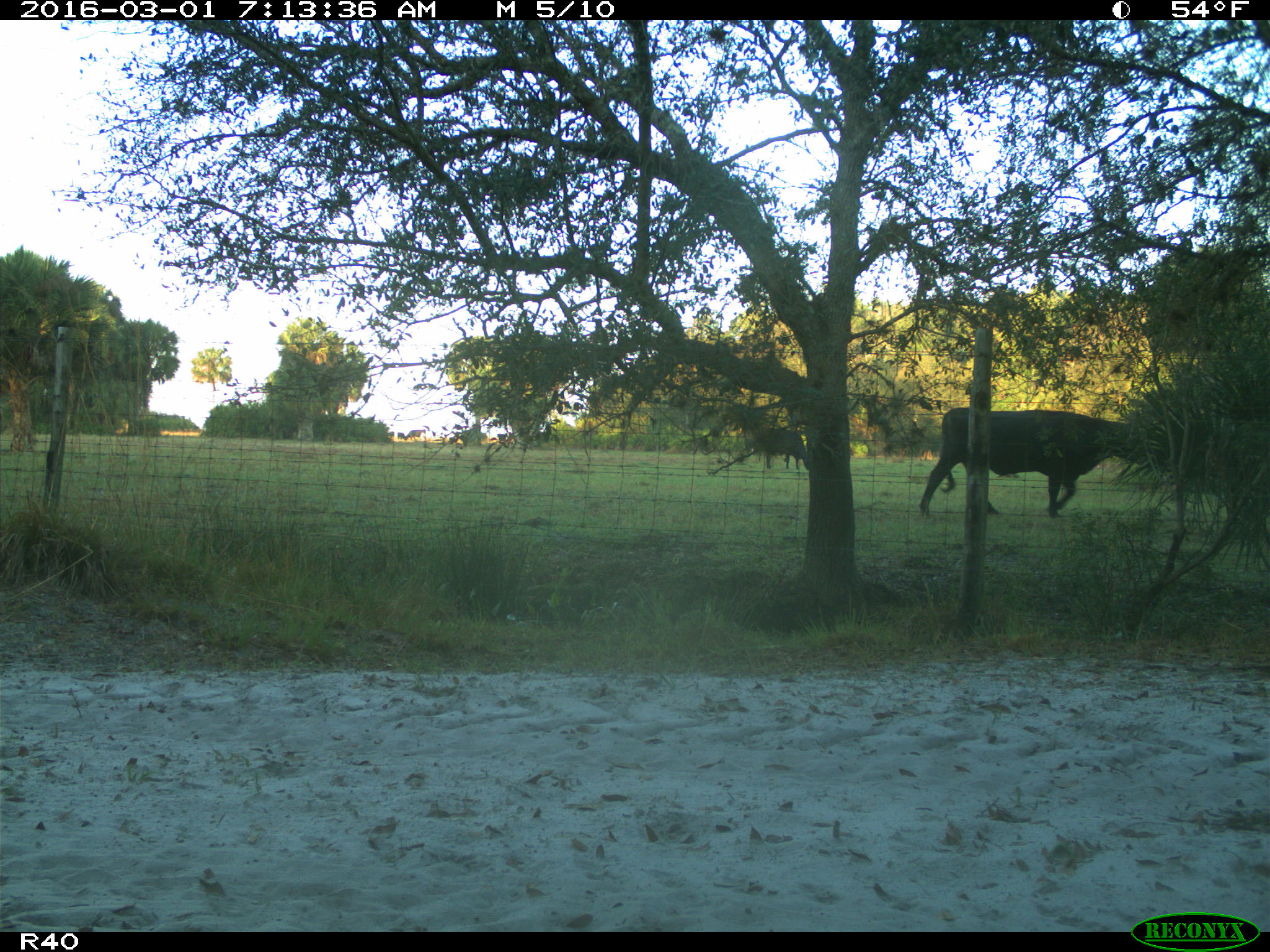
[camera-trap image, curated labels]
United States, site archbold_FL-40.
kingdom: Animalia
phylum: Chordata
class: Mammalia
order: Artiodactyla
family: Bovidae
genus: Bos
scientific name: Bos taurus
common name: domestic cow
Bos taurus (domestic cow).